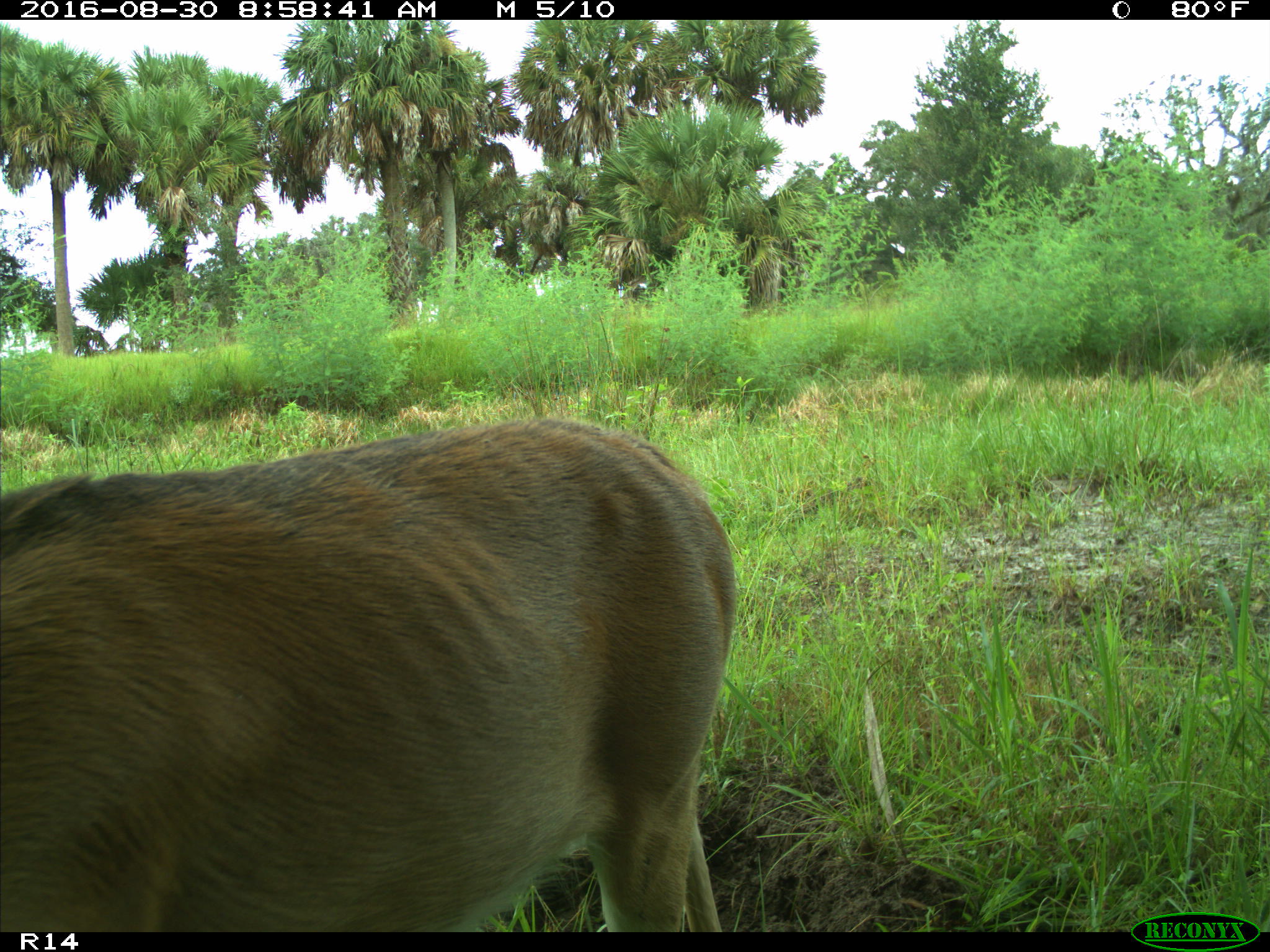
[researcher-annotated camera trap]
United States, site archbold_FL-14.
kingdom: Animalia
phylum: Chordata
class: Mammalia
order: Artiodactyla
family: Cervidae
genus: Odocoileus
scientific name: Odocoileus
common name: deer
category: unidentified deer